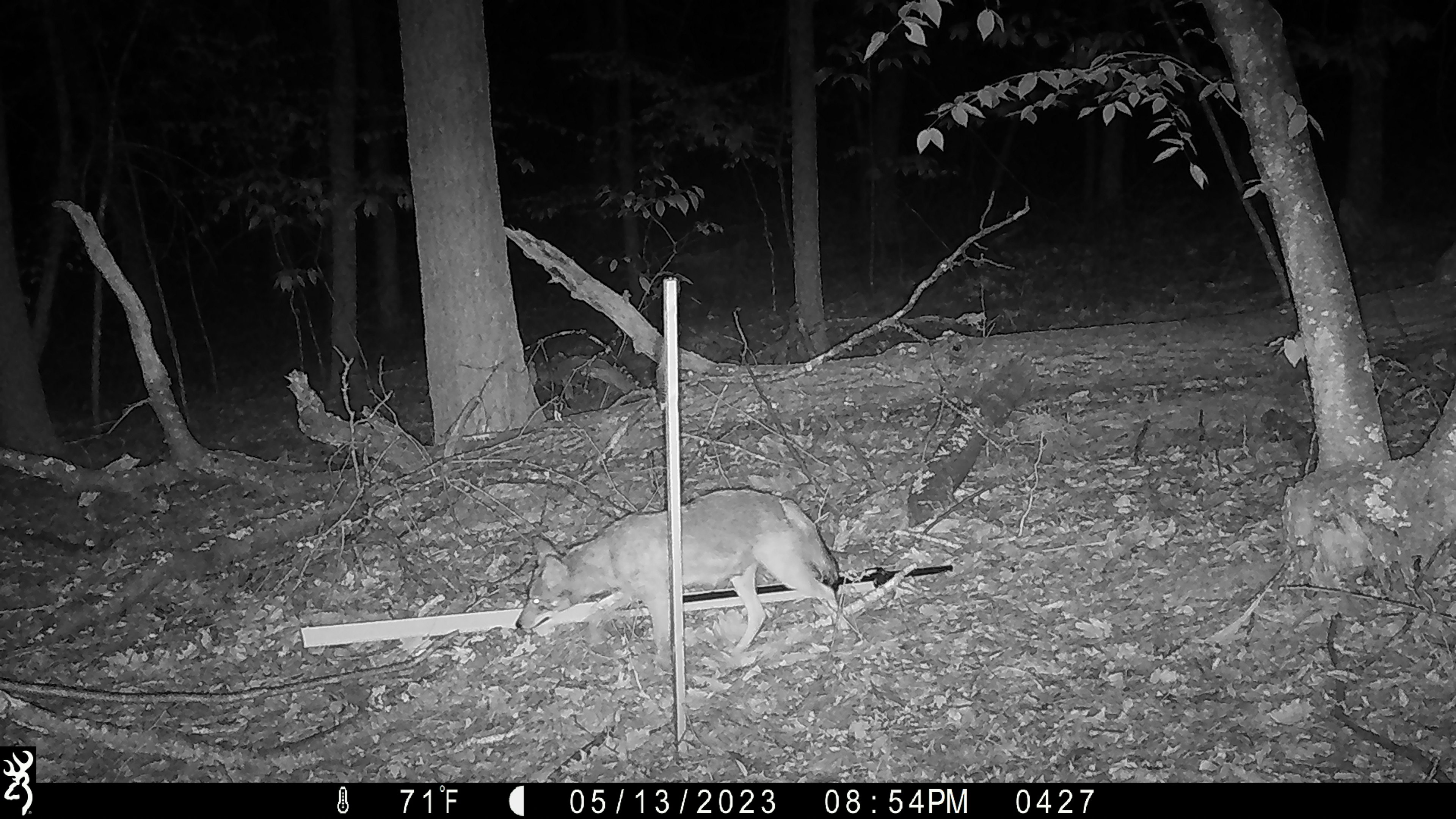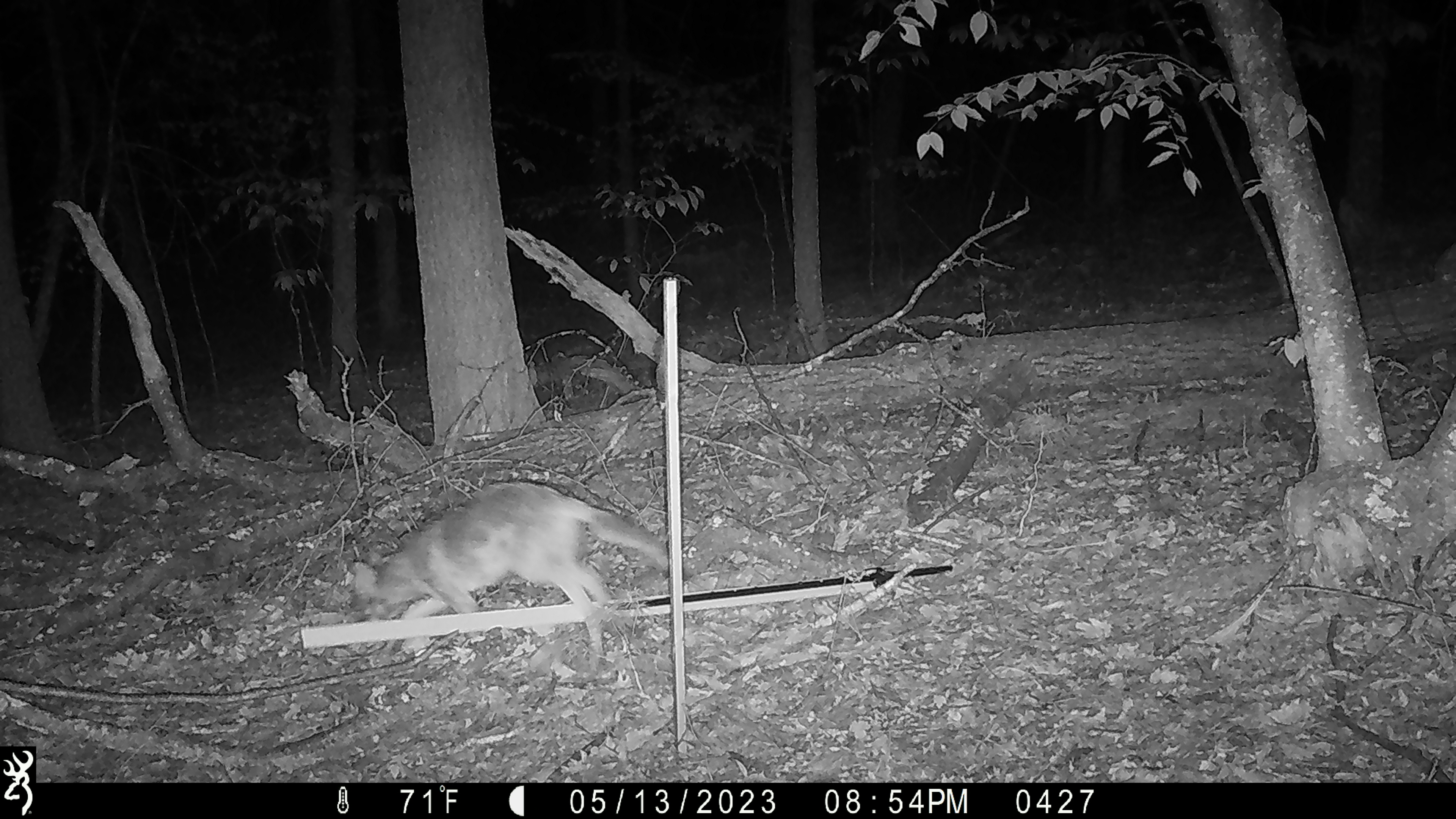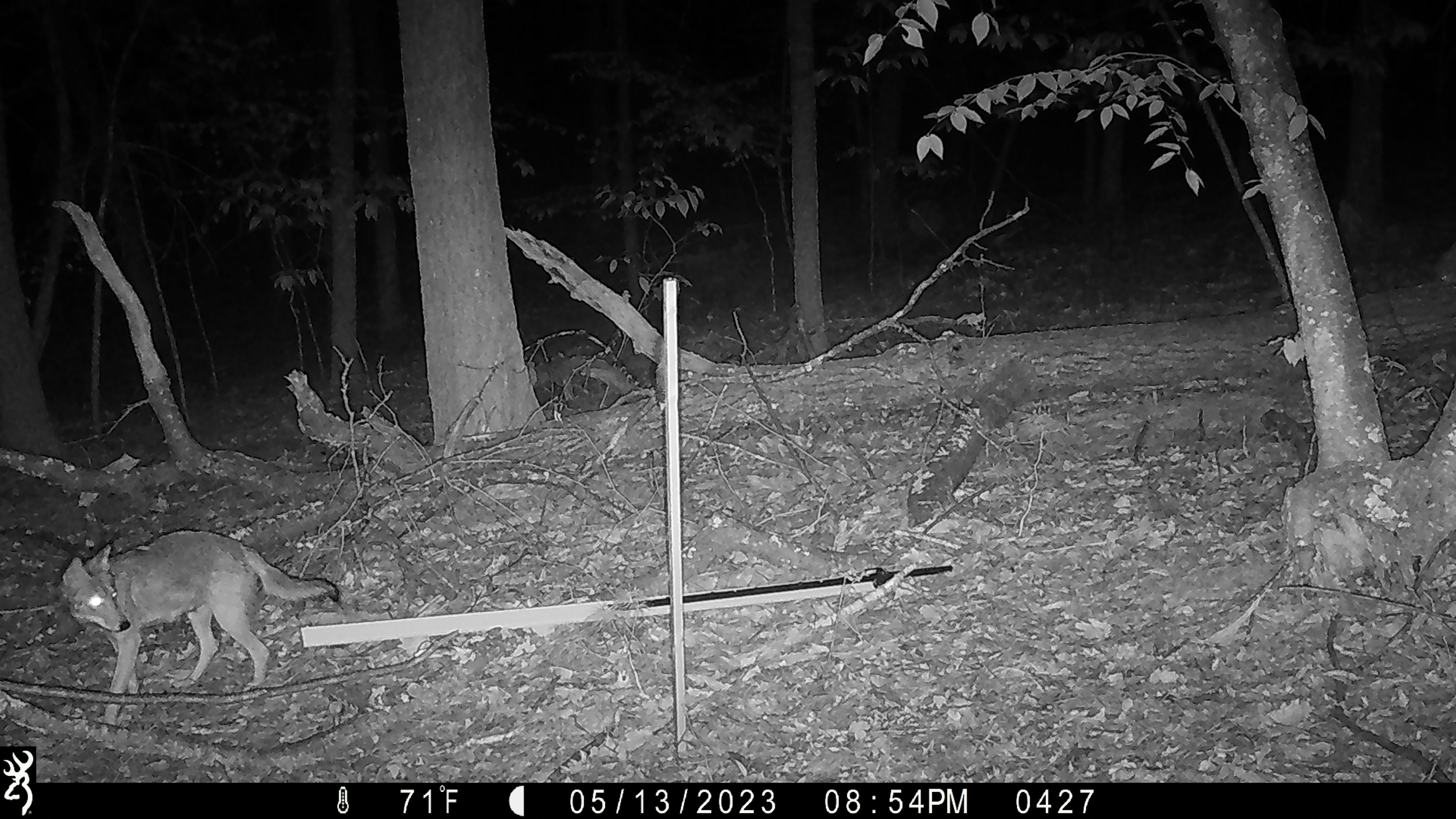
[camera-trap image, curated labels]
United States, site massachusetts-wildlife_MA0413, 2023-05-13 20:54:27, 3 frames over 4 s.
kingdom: Animalia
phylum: Chordata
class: Mammalia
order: Carnivora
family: Canidae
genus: Canis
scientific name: Canis latrans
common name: coyote